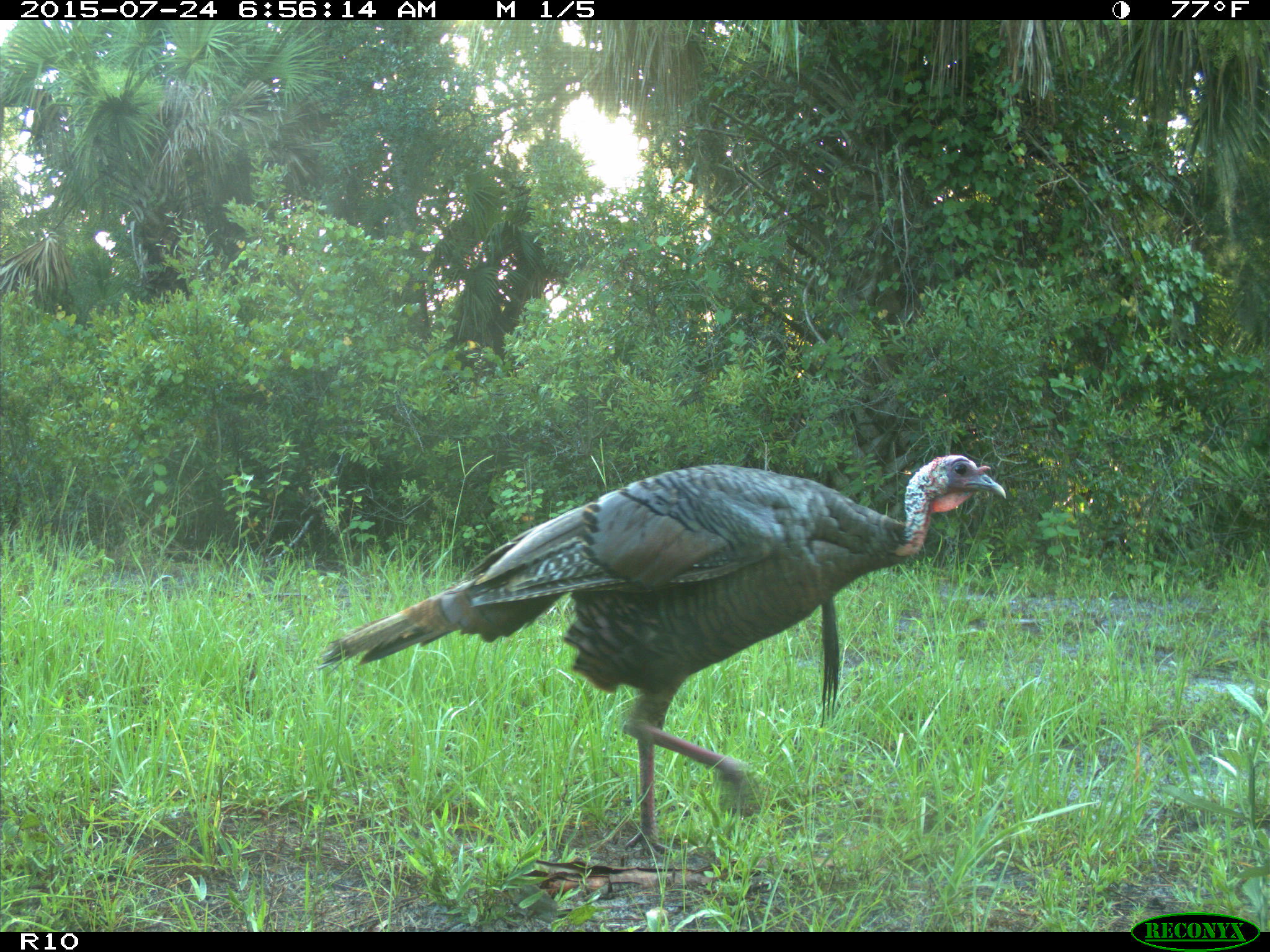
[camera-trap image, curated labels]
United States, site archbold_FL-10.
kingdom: Animalia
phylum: Chordata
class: Aves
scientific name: Aves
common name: birds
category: unidentified bird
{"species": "unidentified bird (birds) (Aves)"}